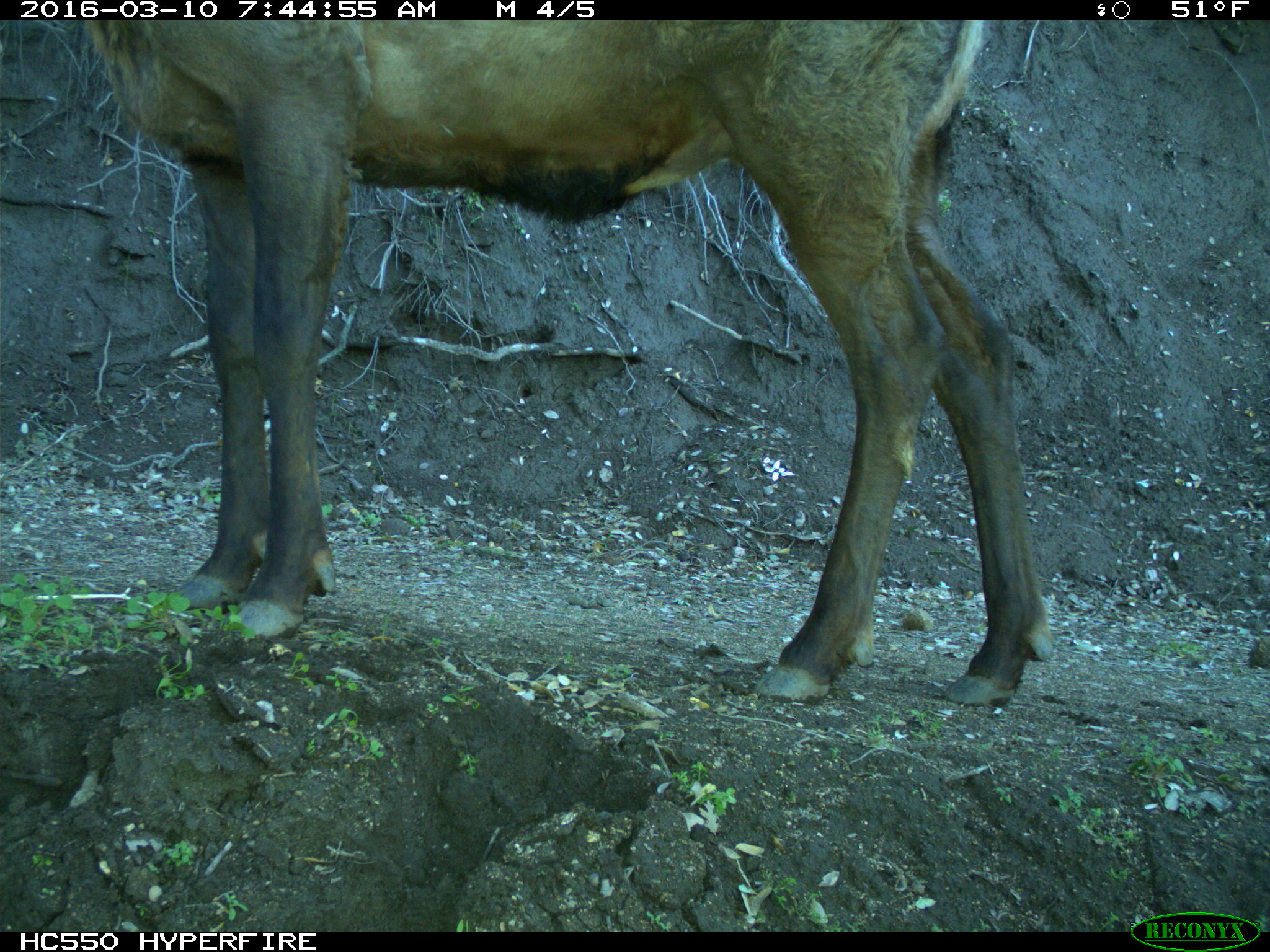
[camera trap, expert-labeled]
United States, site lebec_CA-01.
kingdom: Animalia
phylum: Chordata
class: Mammalia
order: Artiodactyla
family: Cervidae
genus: Cervus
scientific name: Cervus canadensis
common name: elk